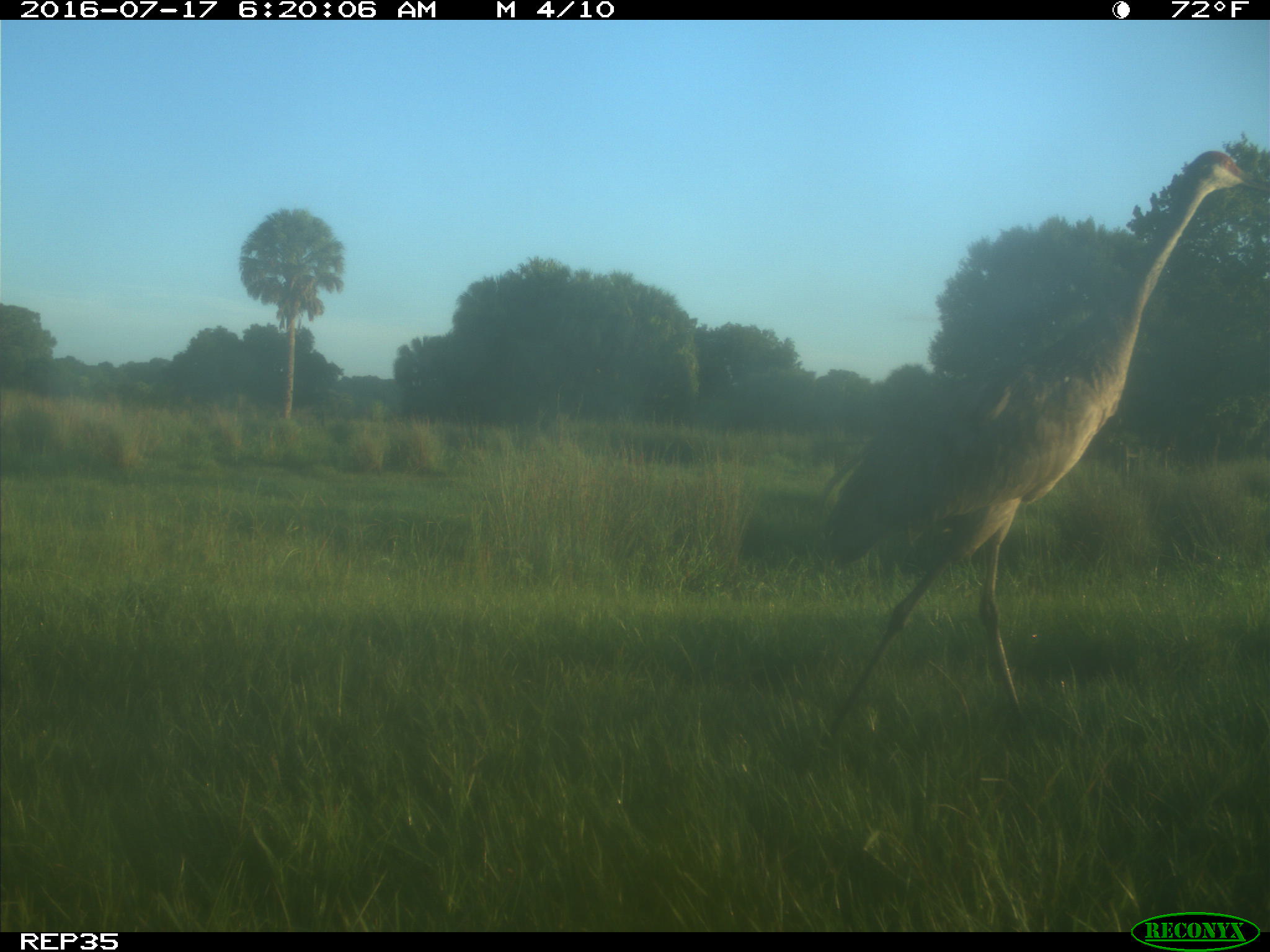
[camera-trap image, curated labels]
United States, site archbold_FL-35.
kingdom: Animalia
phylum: Chordata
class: Aves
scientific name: Aves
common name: birds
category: unidentified bird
Unidentified bird (birds) (Aves).